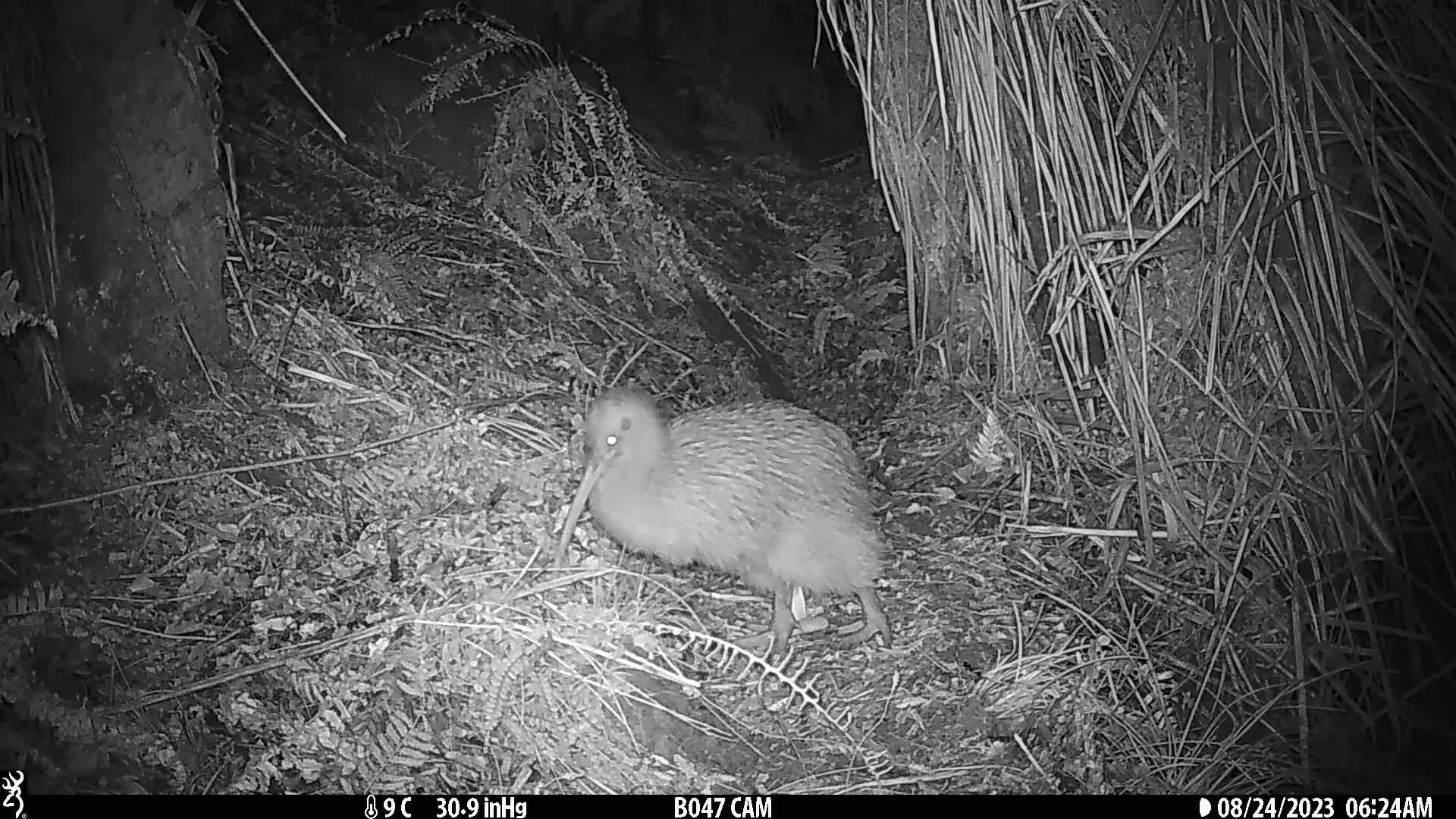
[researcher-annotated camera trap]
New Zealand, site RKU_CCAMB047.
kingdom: Animalia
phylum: Chordata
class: Aves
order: Apterygiformes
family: Apterygidae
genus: Apteryx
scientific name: Apteryx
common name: kiwi